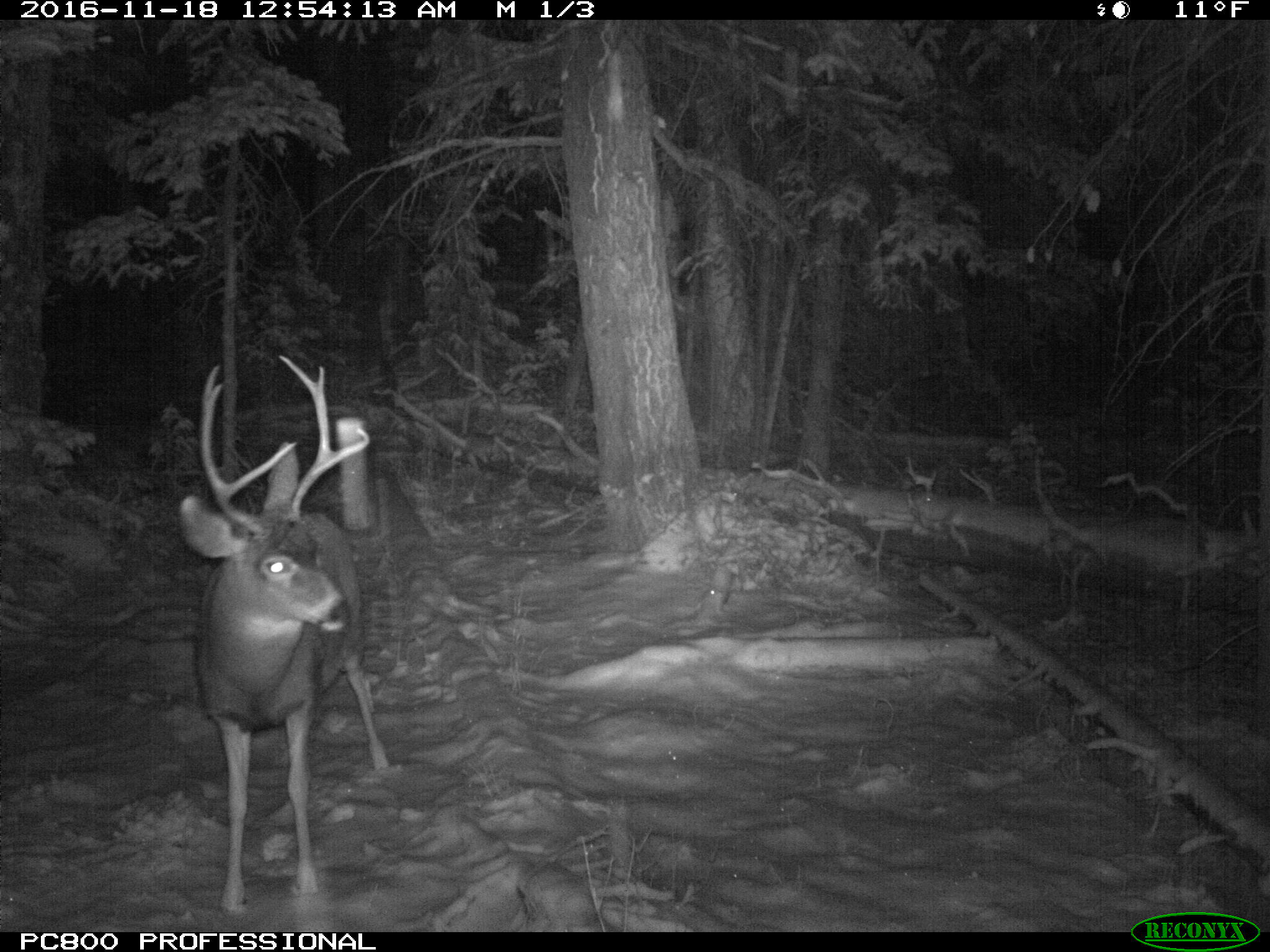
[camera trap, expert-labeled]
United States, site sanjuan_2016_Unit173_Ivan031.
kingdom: Animalia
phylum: Chordata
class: Mammalia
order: Artiodactyla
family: Cervidae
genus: Odocoileus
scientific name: Odocoileus hemionus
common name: mule deer